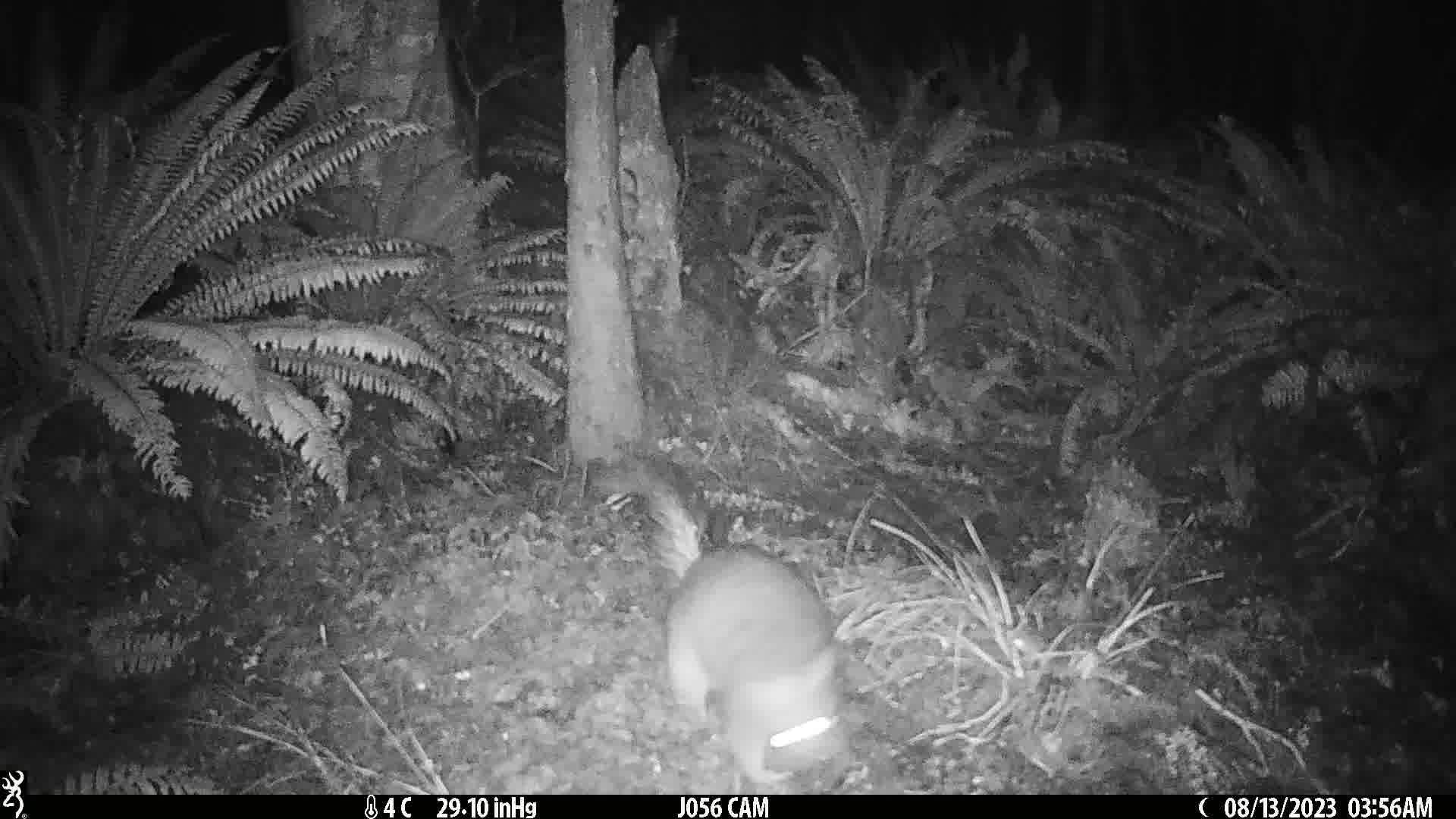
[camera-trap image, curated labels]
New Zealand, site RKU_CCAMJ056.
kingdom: Animalia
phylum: Chordata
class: Mammalia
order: Diprotodontia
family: Phalangeridae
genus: Trichosurus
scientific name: Trichosurus vulpecula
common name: common brushtail possum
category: possum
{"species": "possum (common brushtail possum) (Trichosurus vulpecula)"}